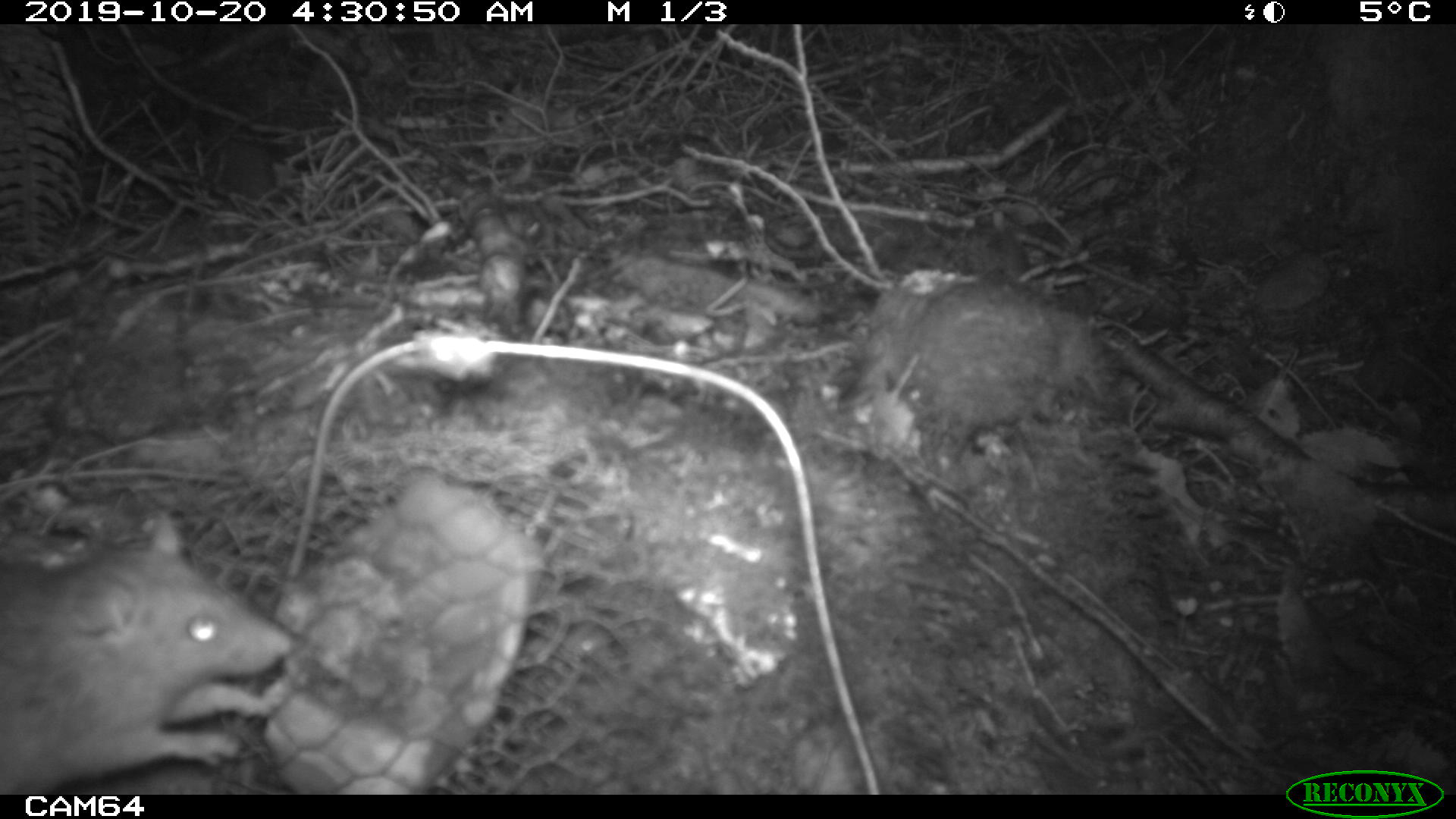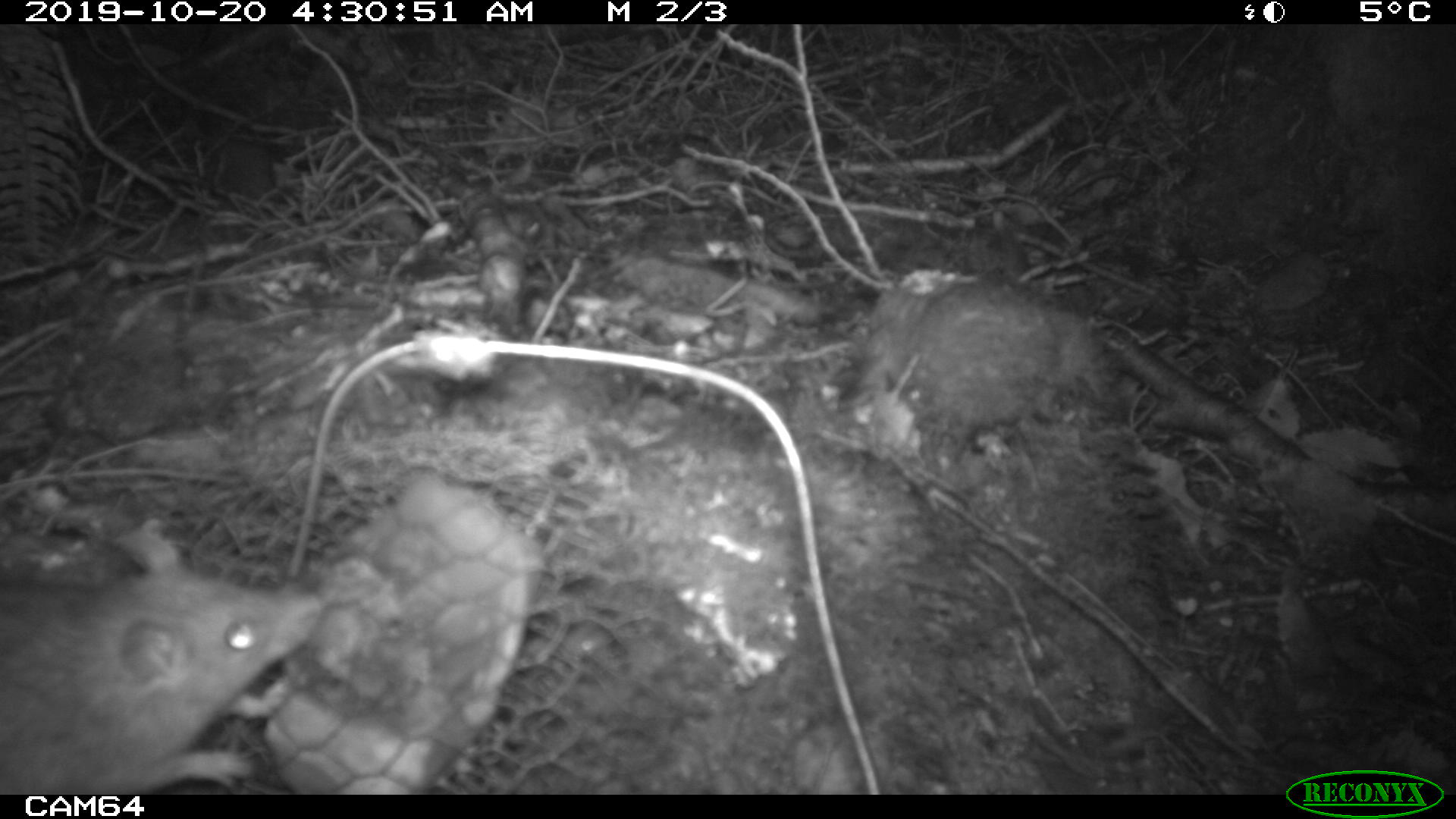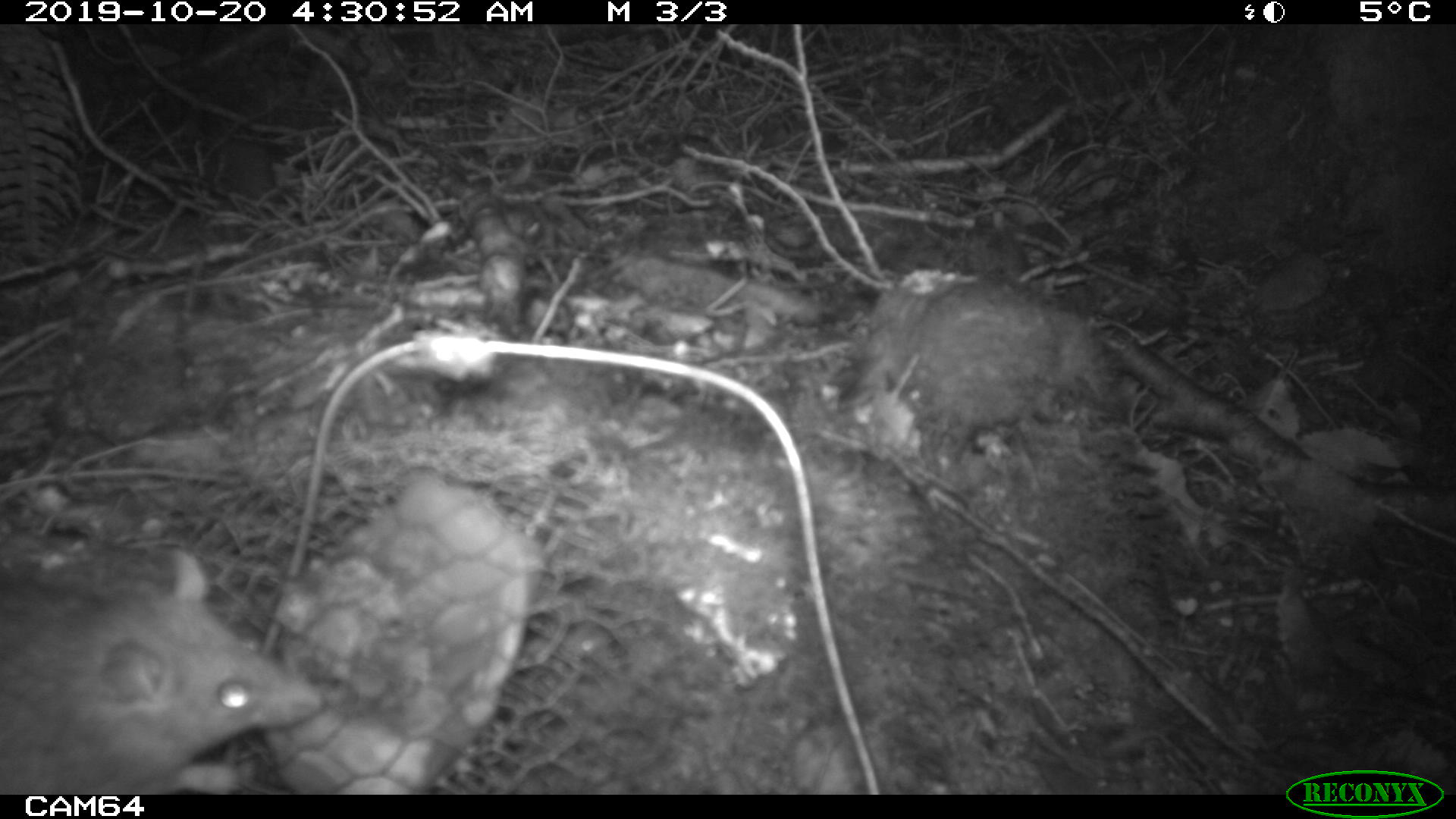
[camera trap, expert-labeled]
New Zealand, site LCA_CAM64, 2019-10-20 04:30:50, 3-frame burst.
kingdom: Animalia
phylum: Chordata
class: Mammalia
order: Rodentia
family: Muridae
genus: Rattus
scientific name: Rattus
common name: rat